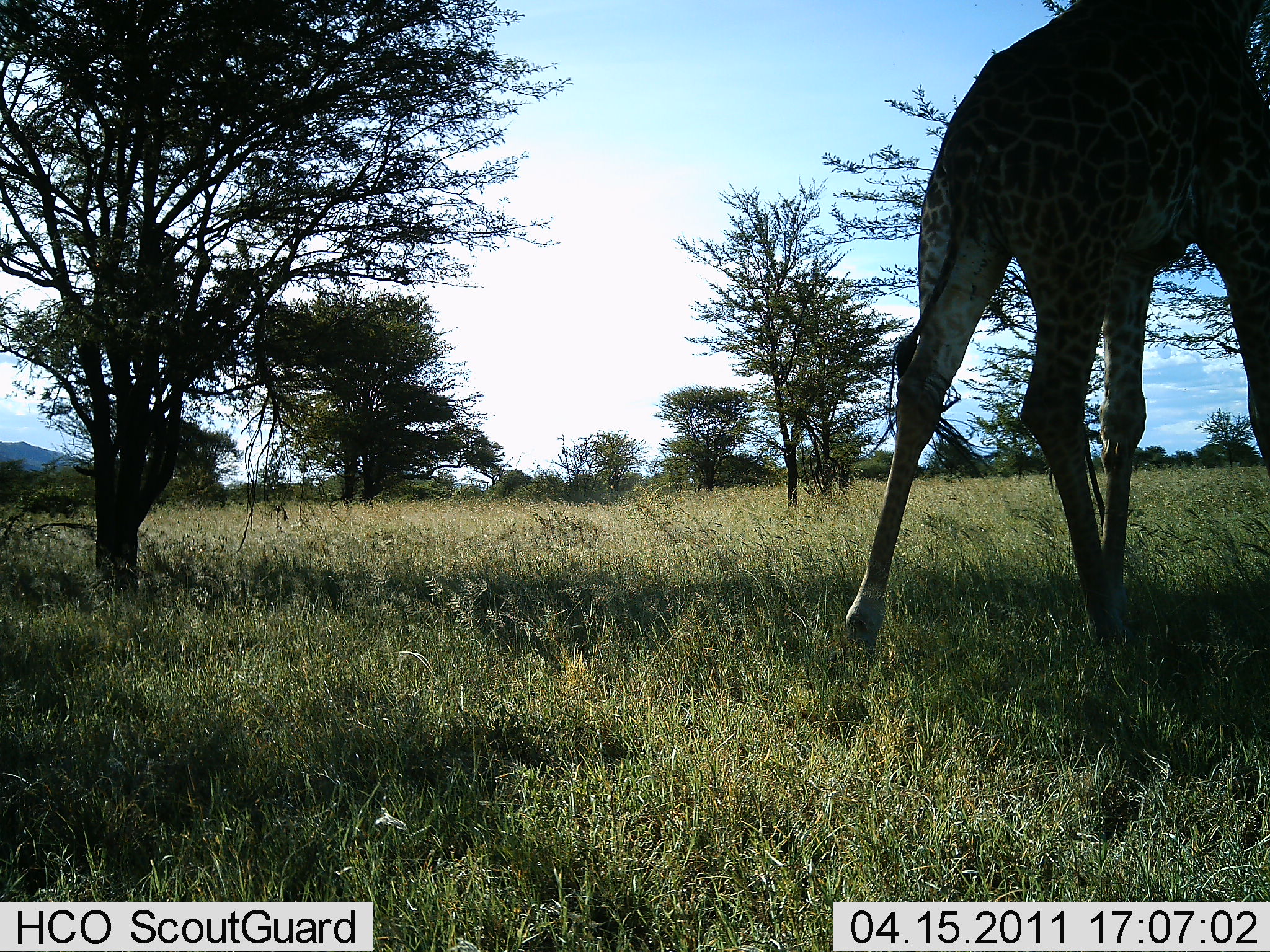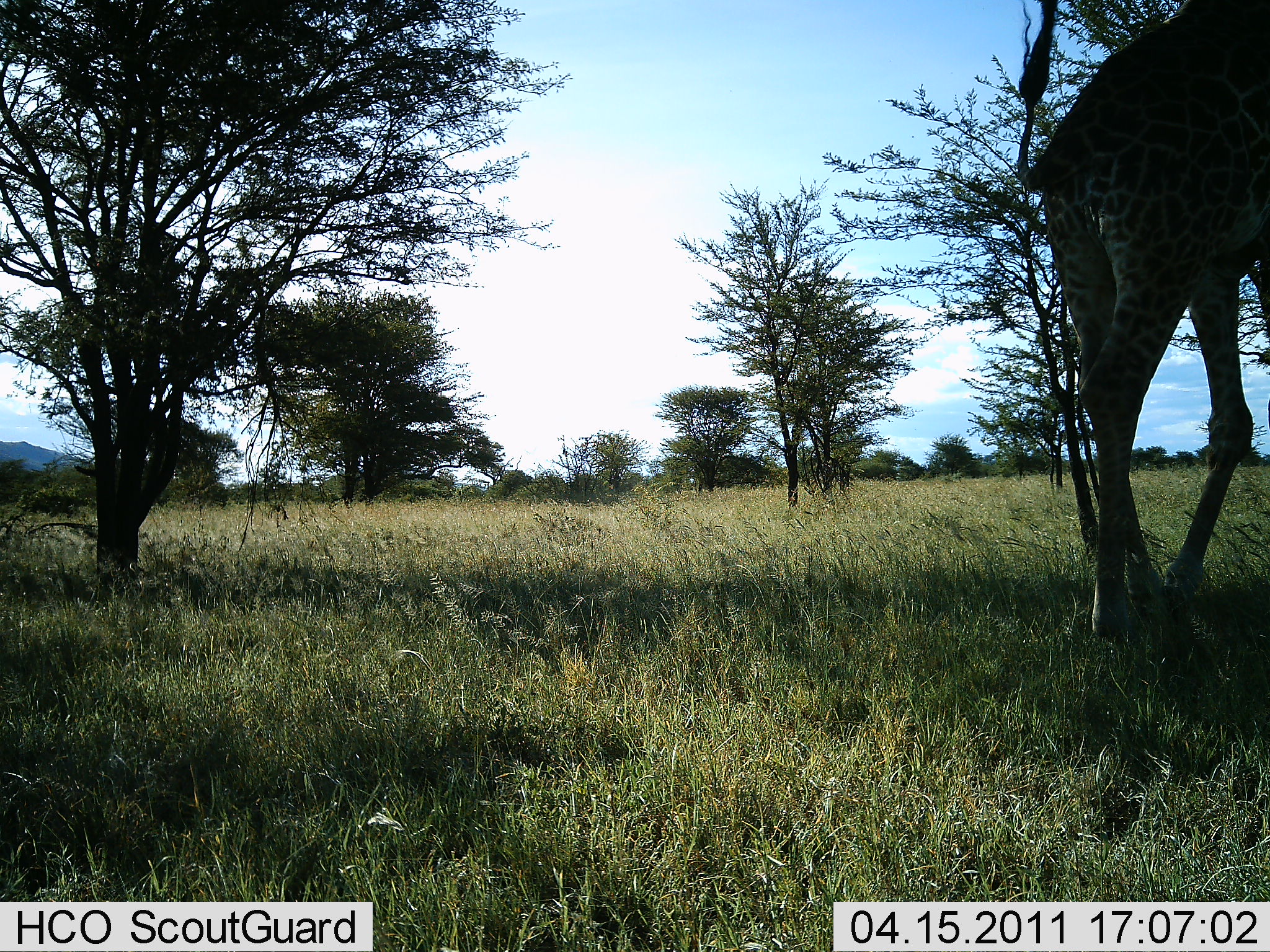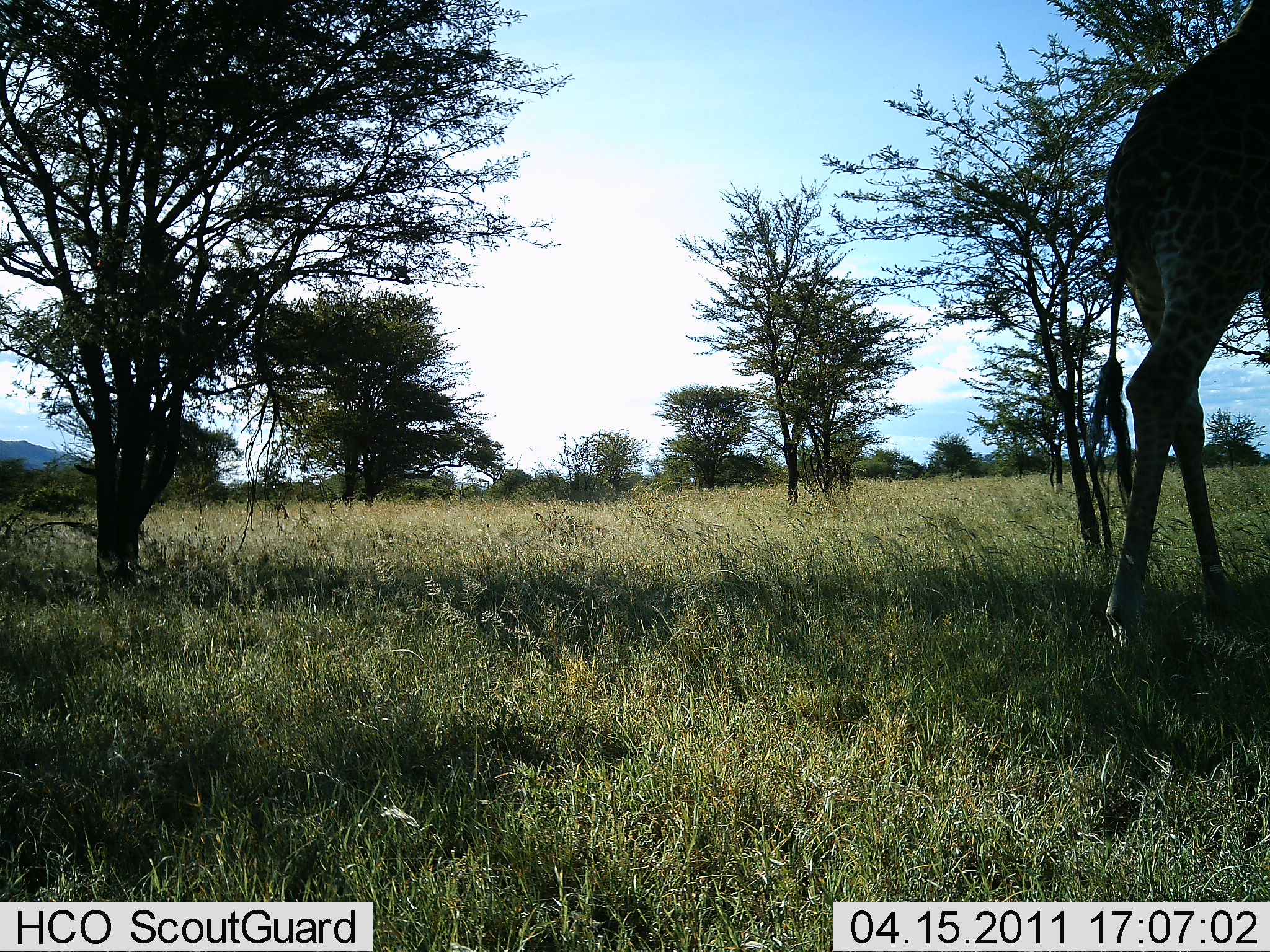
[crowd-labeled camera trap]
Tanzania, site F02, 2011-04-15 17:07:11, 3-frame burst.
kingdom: Animalia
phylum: Chordata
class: Mammalia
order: Artiodactyla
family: Giraffidae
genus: Giraffa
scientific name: Giraffa camelopardalis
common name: giraffe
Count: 1.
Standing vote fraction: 14%.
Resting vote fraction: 0%.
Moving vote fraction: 93%.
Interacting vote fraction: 0%.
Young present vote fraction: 7%.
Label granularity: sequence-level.